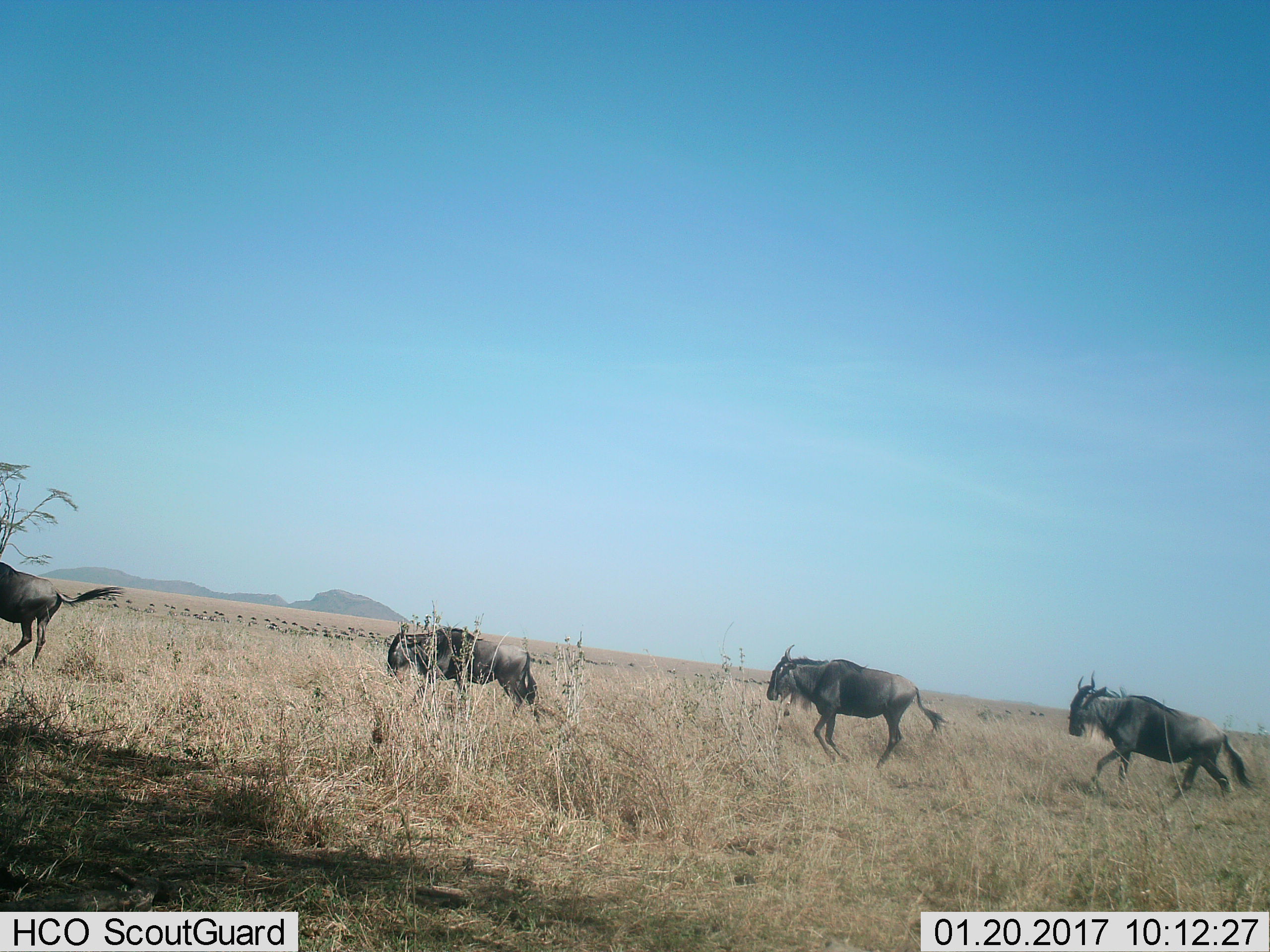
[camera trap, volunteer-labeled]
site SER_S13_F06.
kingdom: Animalia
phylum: Chordata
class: Mammalia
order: Artiodactyla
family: Bovidae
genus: Connochaetes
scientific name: Connochaetes taurinus taurinus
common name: blue wildebeest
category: wildebeestblue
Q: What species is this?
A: Wildebeestblue (blue wildebeest) (Connochaetes taurinus taurinus).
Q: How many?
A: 4.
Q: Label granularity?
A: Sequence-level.